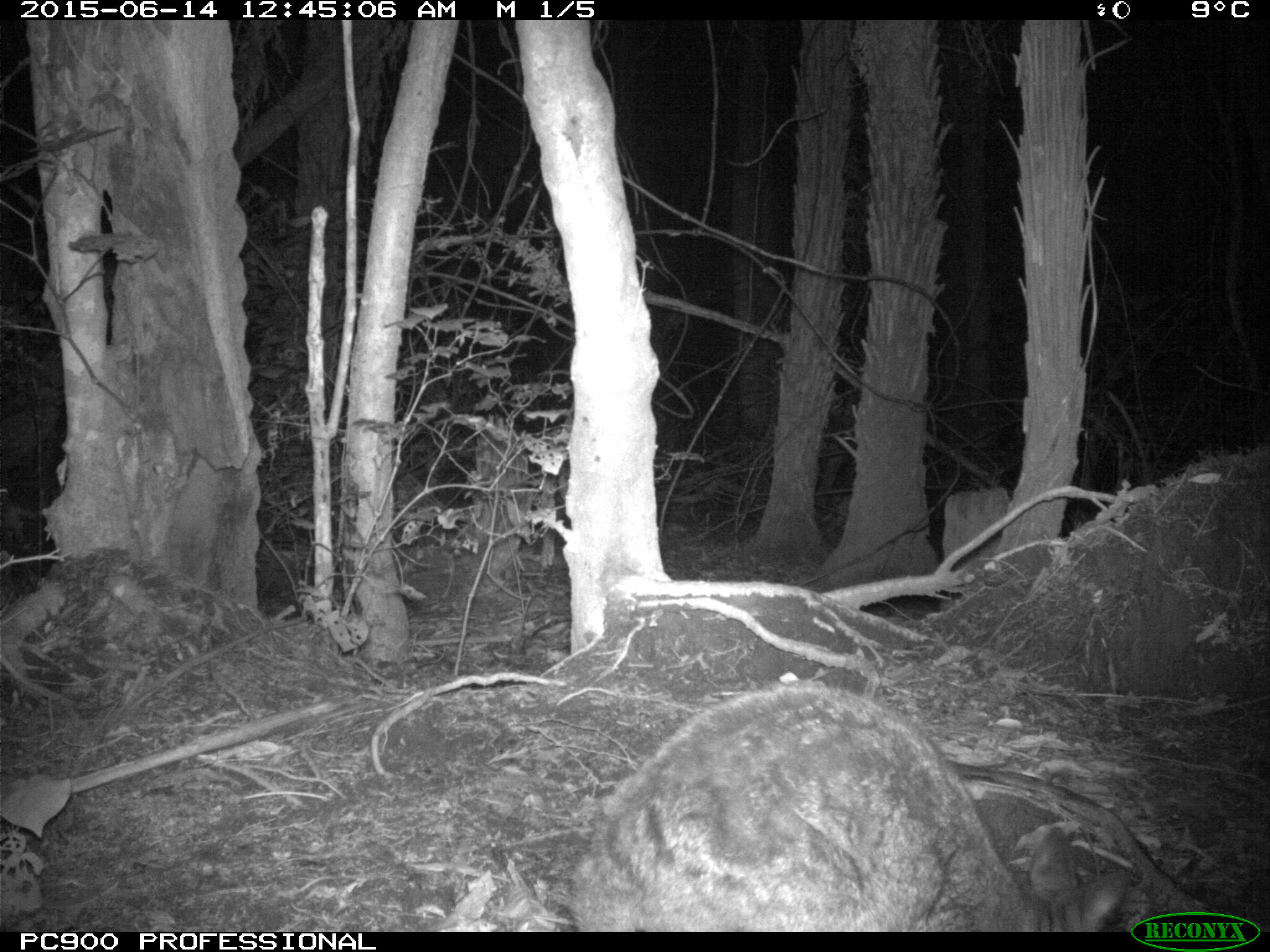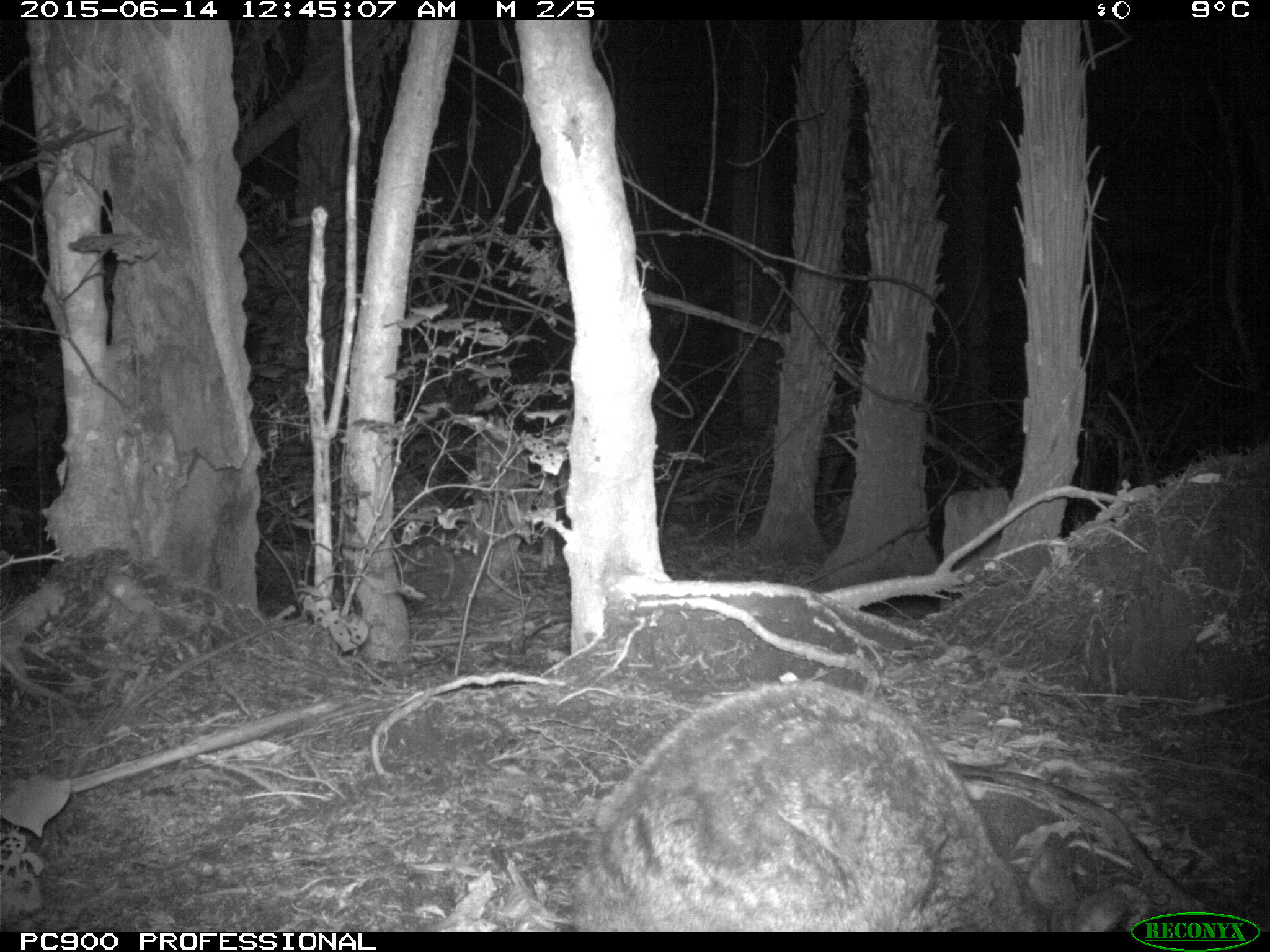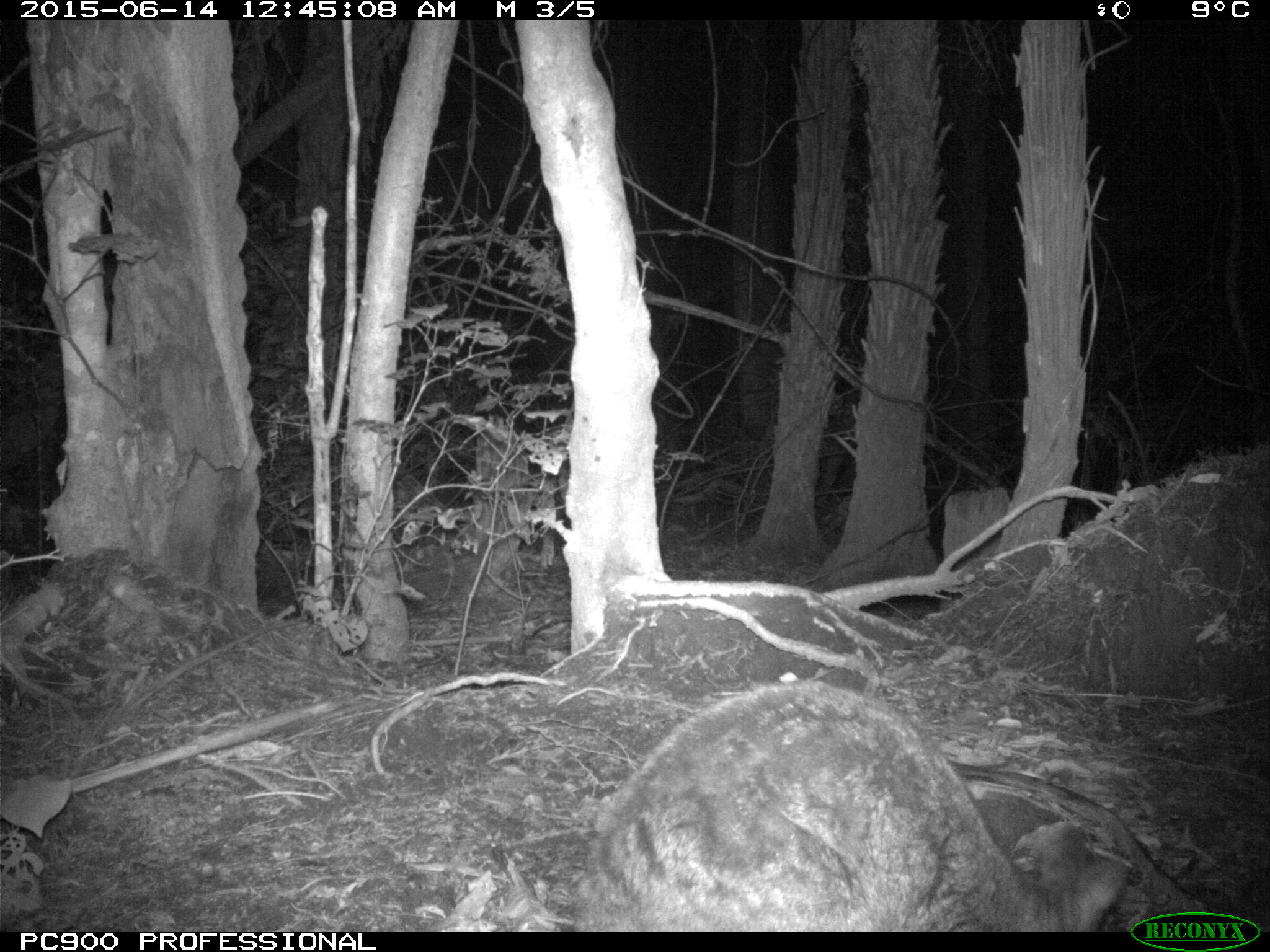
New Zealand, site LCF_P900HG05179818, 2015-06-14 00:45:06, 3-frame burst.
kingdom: Animalia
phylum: Chordata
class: Mammalia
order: Diprotodontia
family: Macropodidae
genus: Notamacropus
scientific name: Notamacropus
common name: wallaby